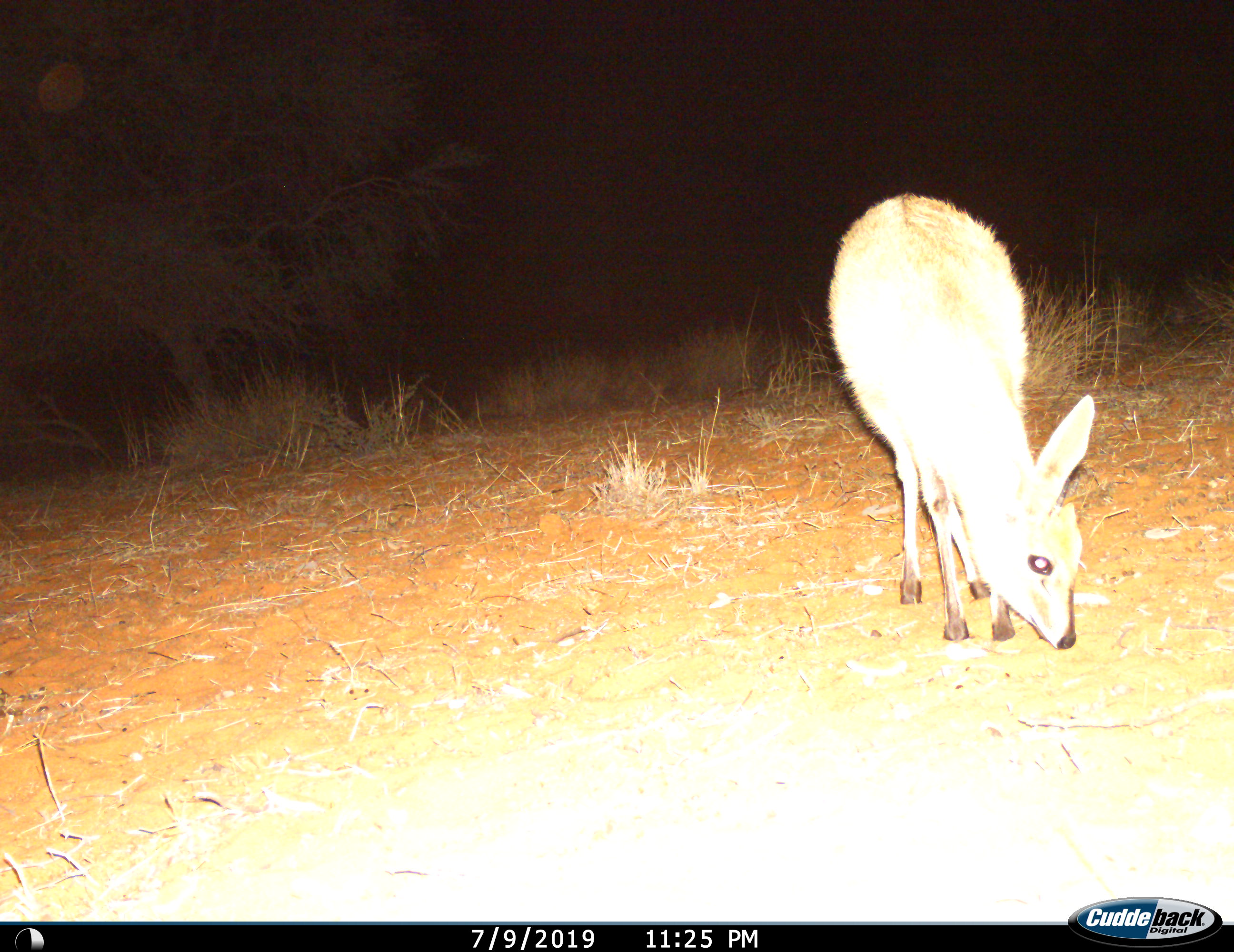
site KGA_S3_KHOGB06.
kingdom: Animalia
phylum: Chordata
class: Mammalia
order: Artiodactyla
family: Bovidae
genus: Sylvicapra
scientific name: Sylvicapra grimmia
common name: common duiker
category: duikercommongrey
Duikercommongrey (common duiker) (Sylvicapra grimmia), count 1. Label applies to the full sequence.